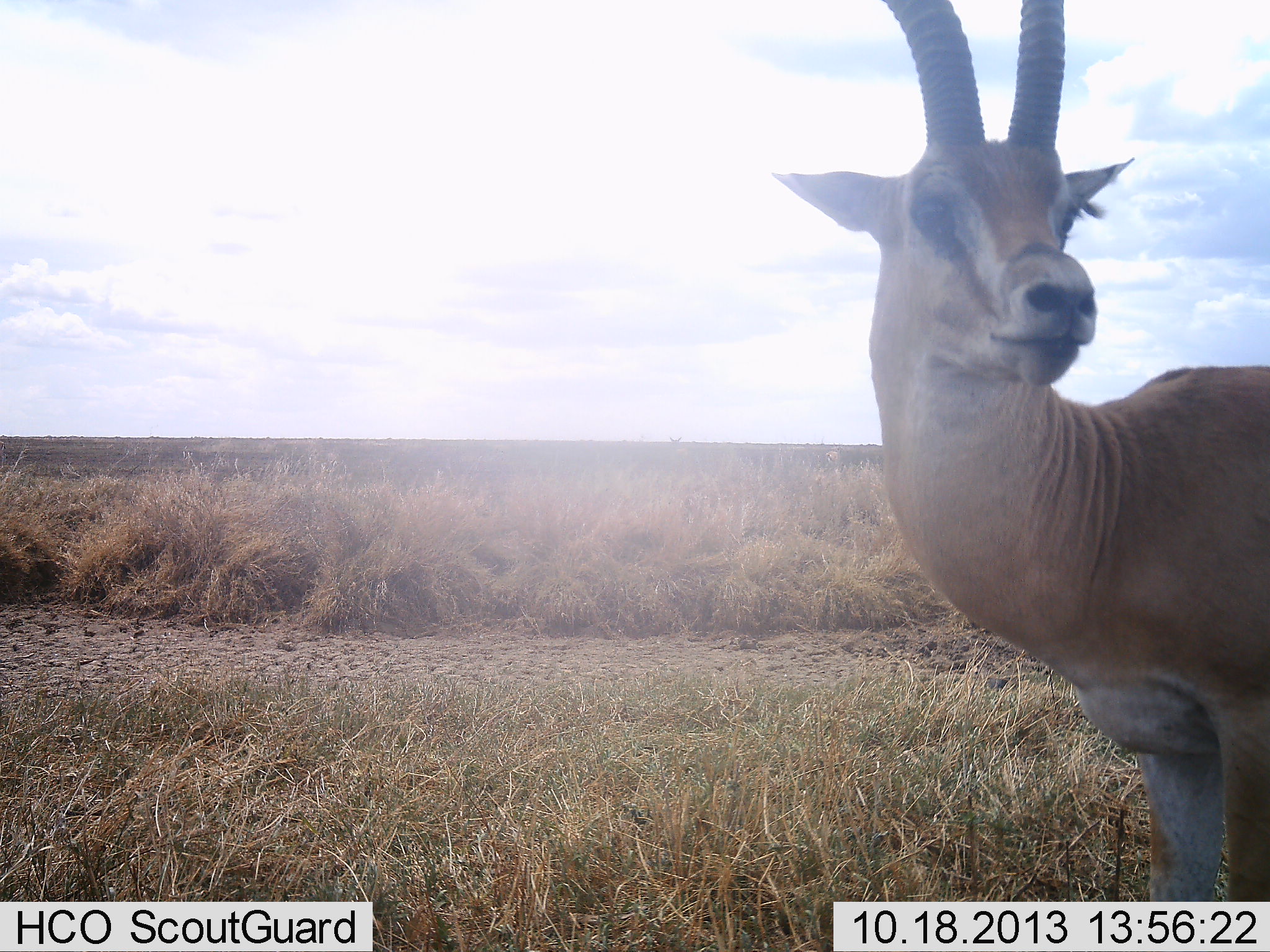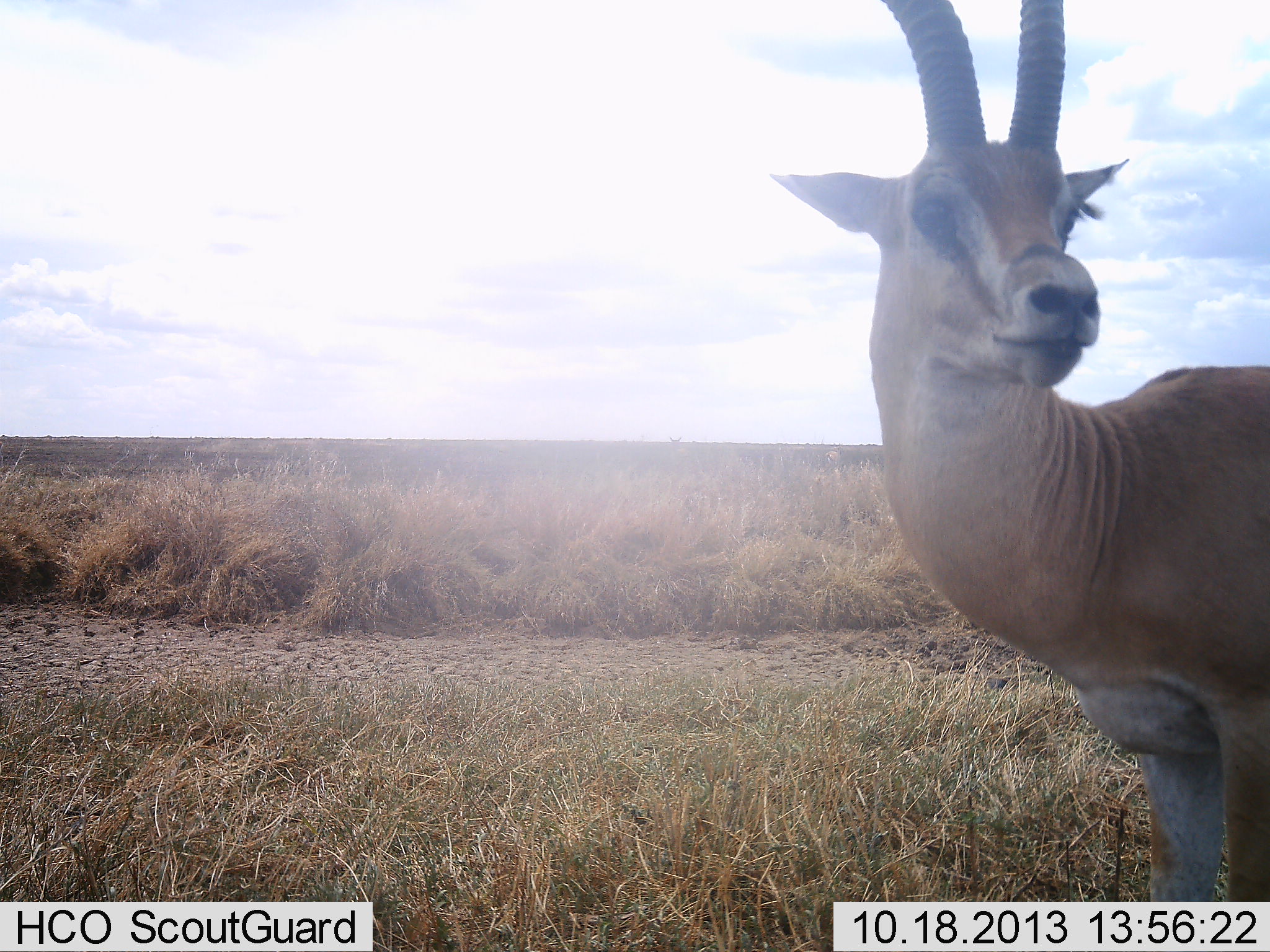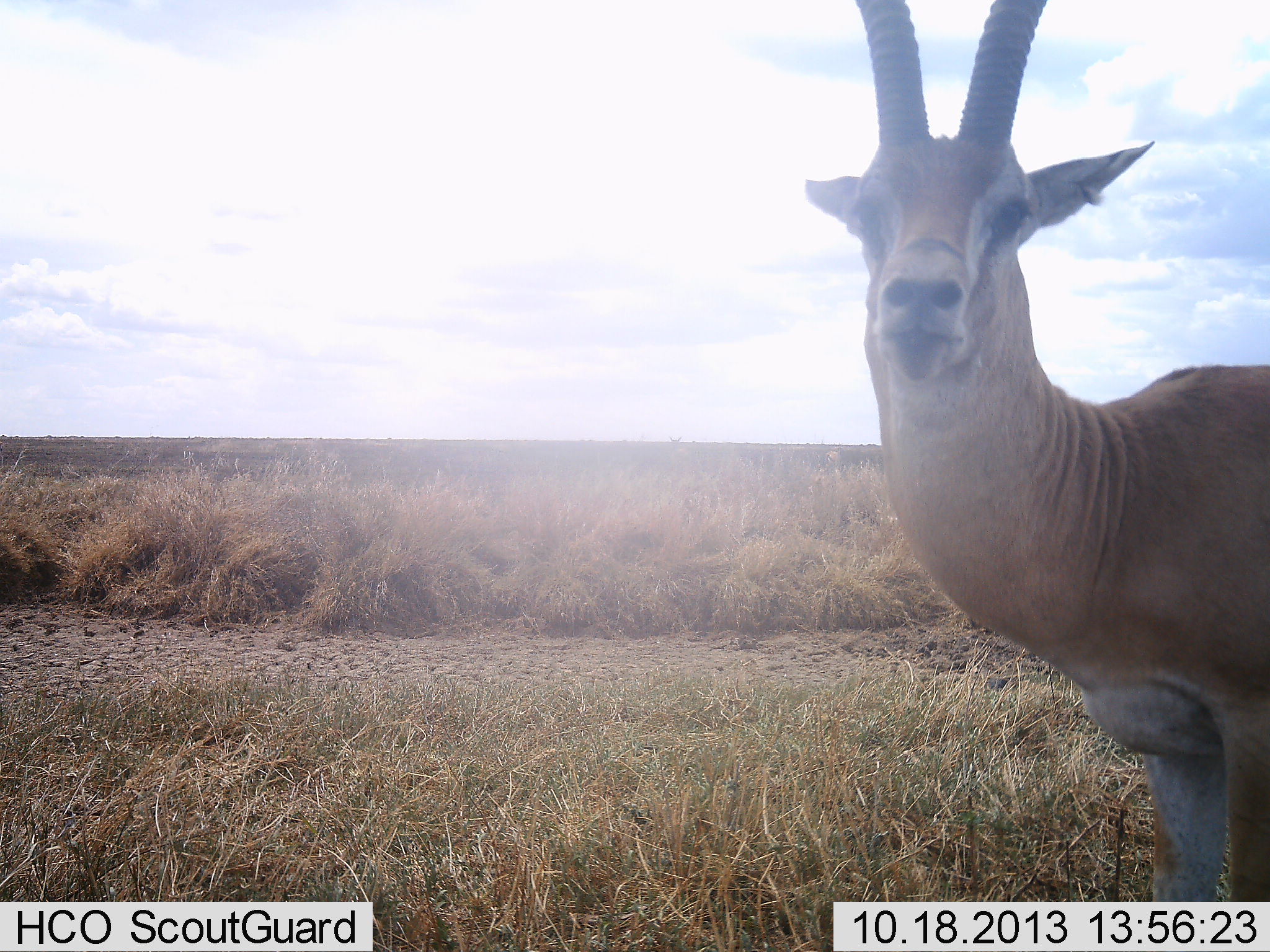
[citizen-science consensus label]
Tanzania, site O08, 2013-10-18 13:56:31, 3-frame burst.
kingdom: Animalia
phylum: Chordata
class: Mammalia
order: Artiodactyla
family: Bovidae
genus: Nanger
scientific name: Nanger granti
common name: grant's gazelle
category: gazellegrants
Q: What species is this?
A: Gazellegrants (grant's gazelle) (Nanger granti).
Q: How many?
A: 1.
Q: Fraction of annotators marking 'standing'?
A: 100%.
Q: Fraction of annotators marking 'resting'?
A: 10%.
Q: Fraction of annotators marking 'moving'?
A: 0%.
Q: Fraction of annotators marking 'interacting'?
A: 0%.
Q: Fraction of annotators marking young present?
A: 0%.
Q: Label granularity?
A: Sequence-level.